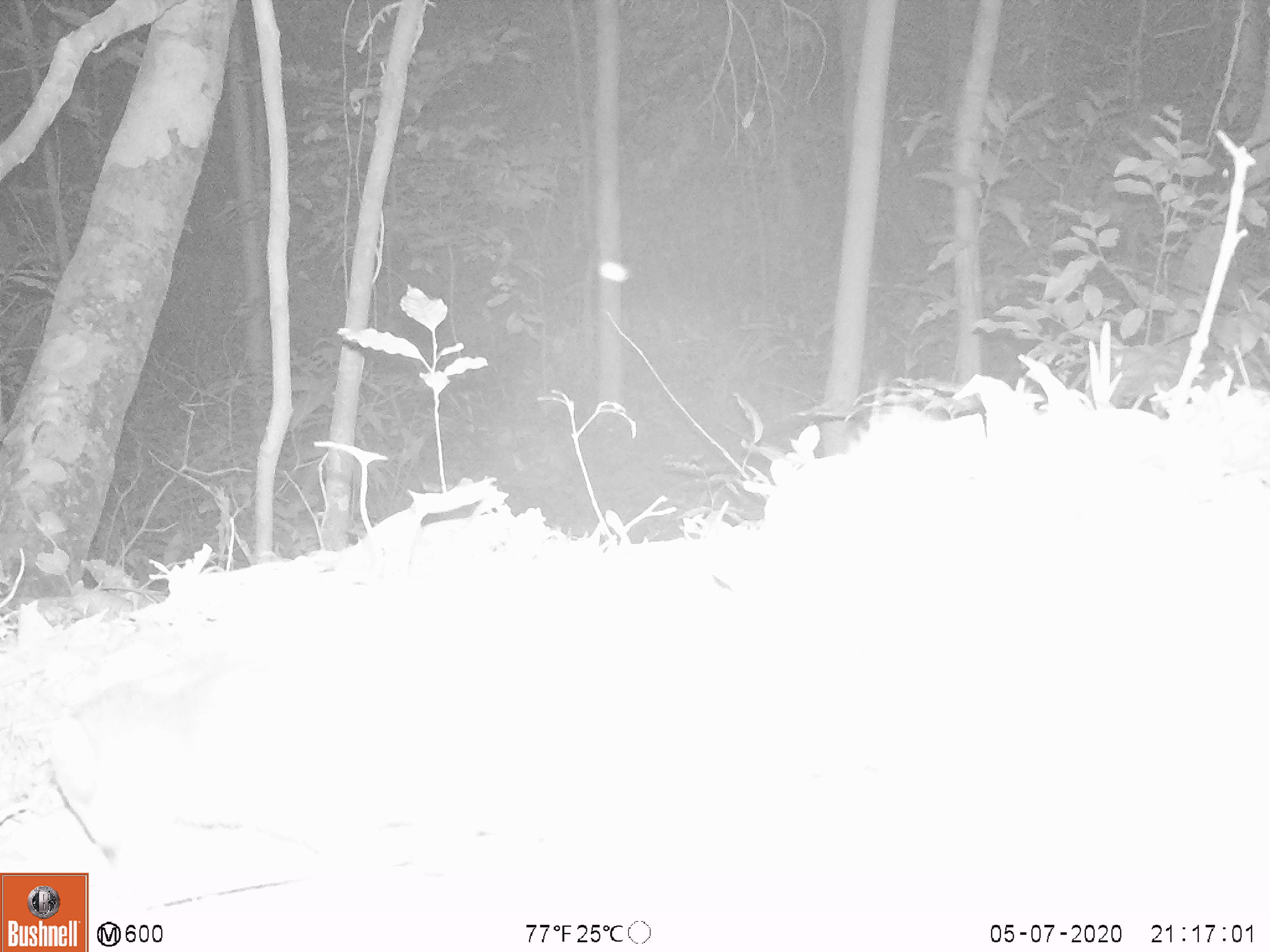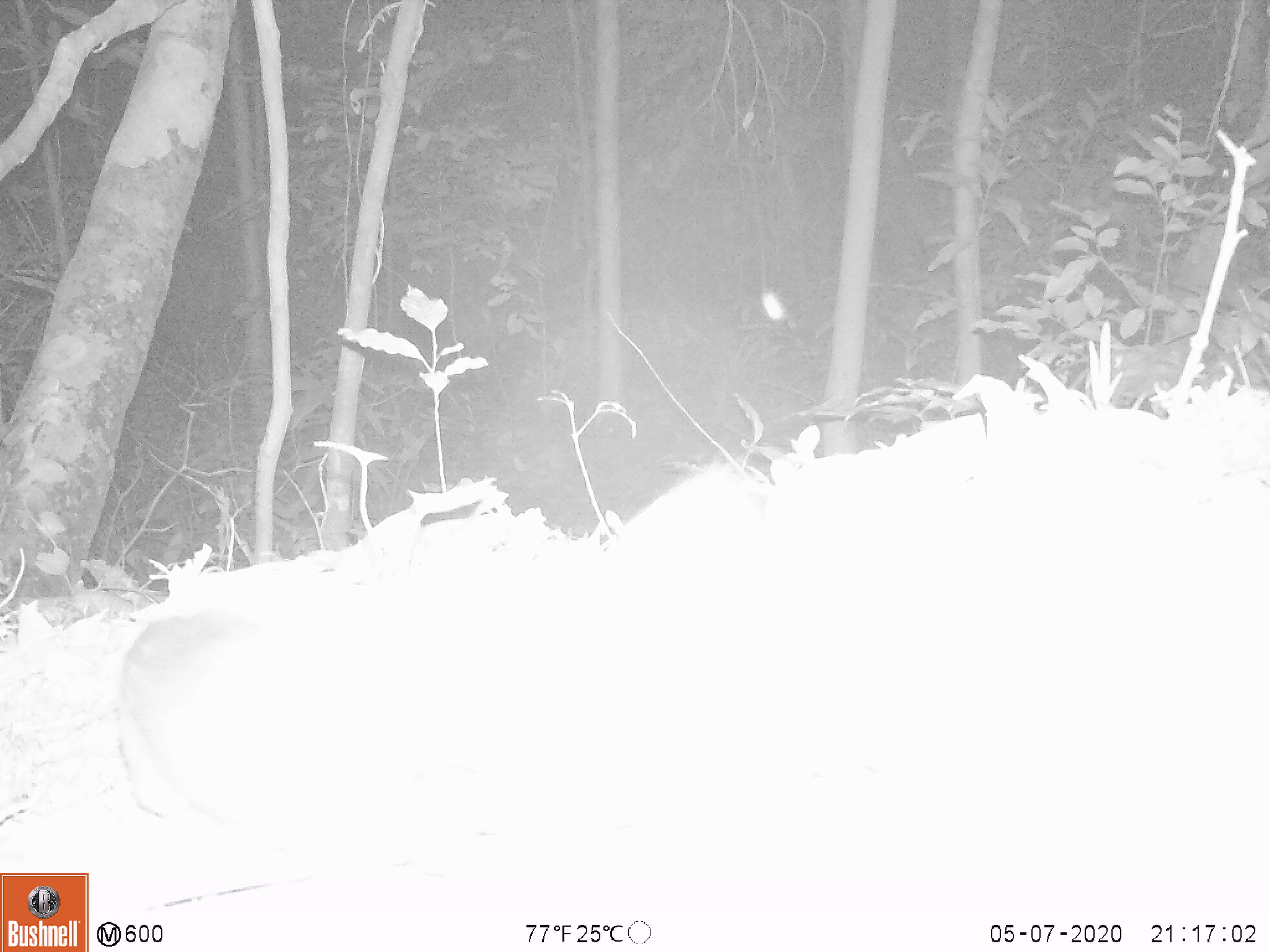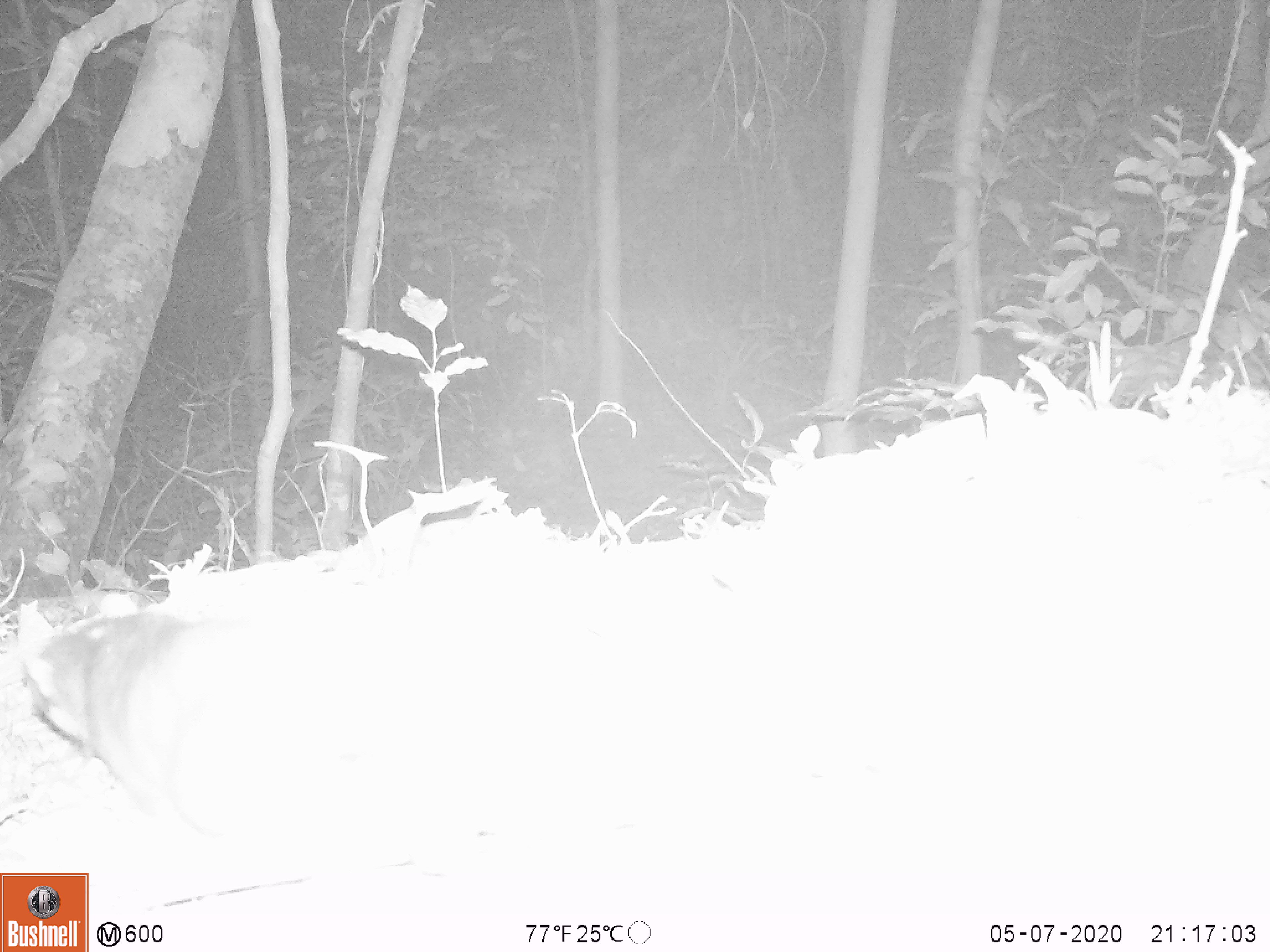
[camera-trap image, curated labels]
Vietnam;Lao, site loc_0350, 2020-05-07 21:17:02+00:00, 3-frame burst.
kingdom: Animalia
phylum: Chordata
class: Mammalia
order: Carnivora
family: Mustelidae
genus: Melogale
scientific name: Melogale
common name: ferret badger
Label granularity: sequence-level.